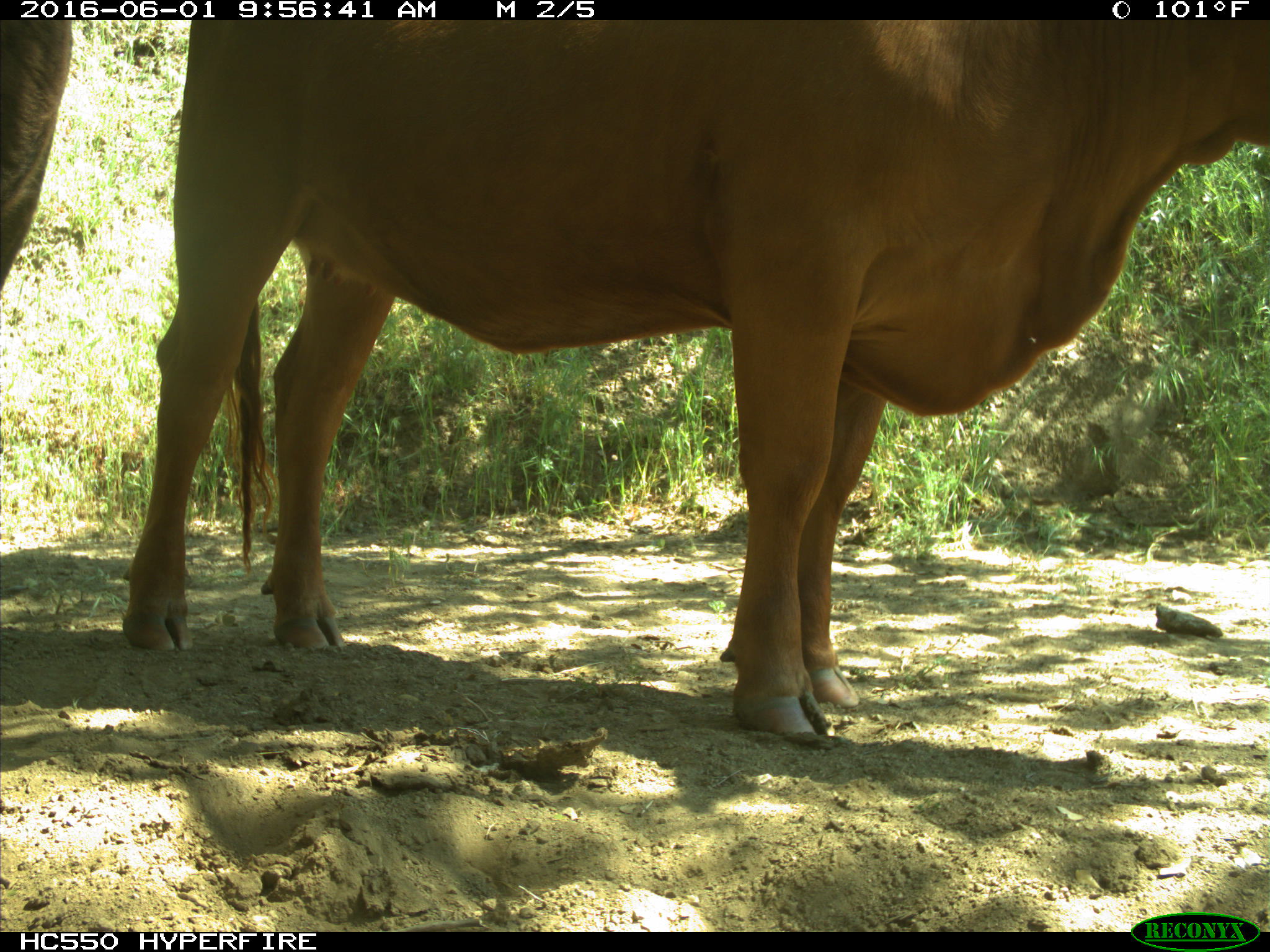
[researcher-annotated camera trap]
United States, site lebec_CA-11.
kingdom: Animalia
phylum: Chordata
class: Mammalia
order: Artiodactyla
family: Bovidae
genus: Bos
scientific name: Bos taurus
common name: domestic cow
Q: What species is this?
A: Bos taurus (domestic cow).